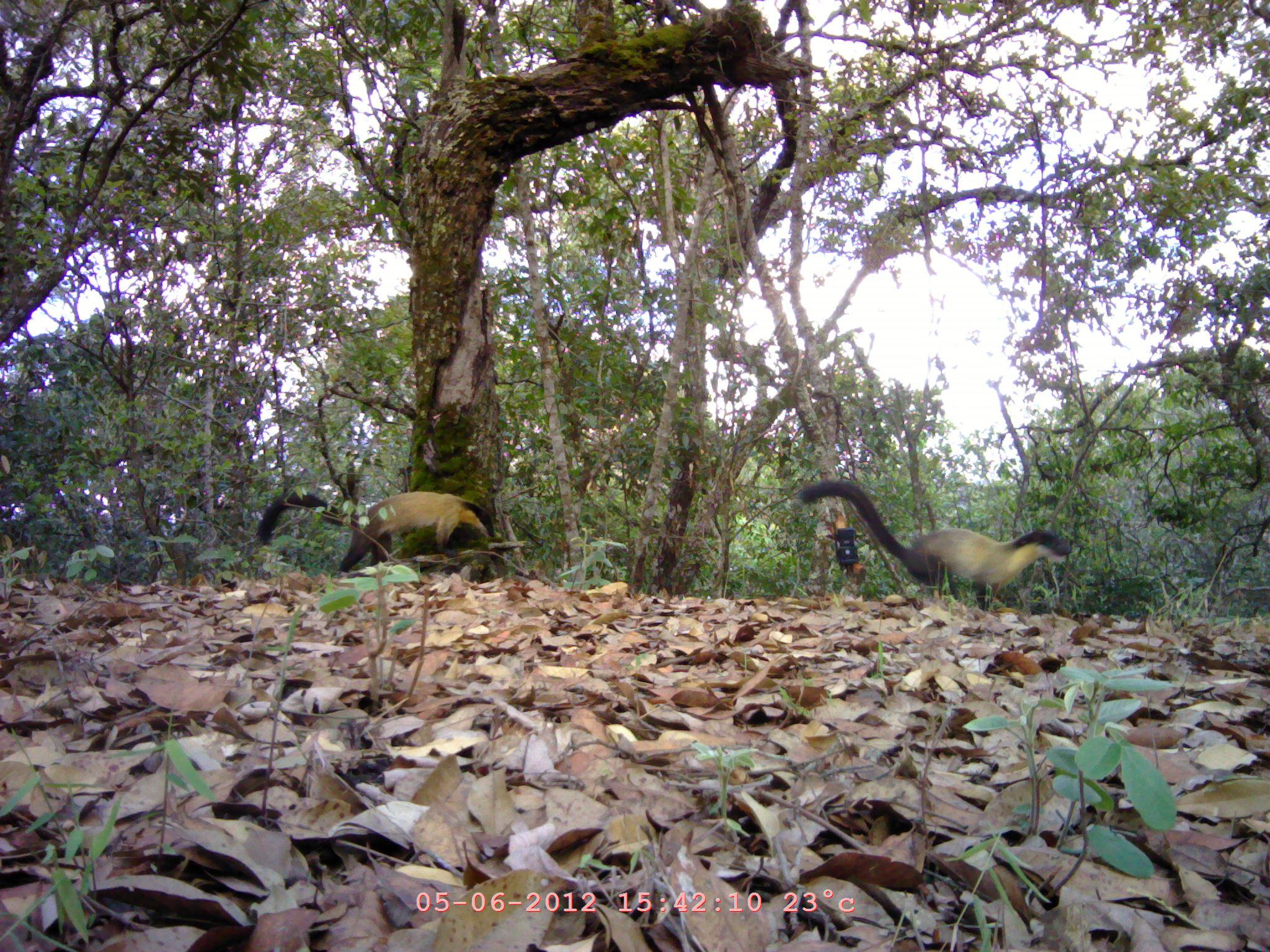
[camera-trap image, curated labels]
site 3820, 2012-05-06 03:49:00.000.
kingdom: Animalia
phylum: Chordata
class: Mammalia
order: Carnivora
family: Mustelidae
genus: Martes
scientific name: Martes flavigula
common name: yellow-throated marten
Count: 2.